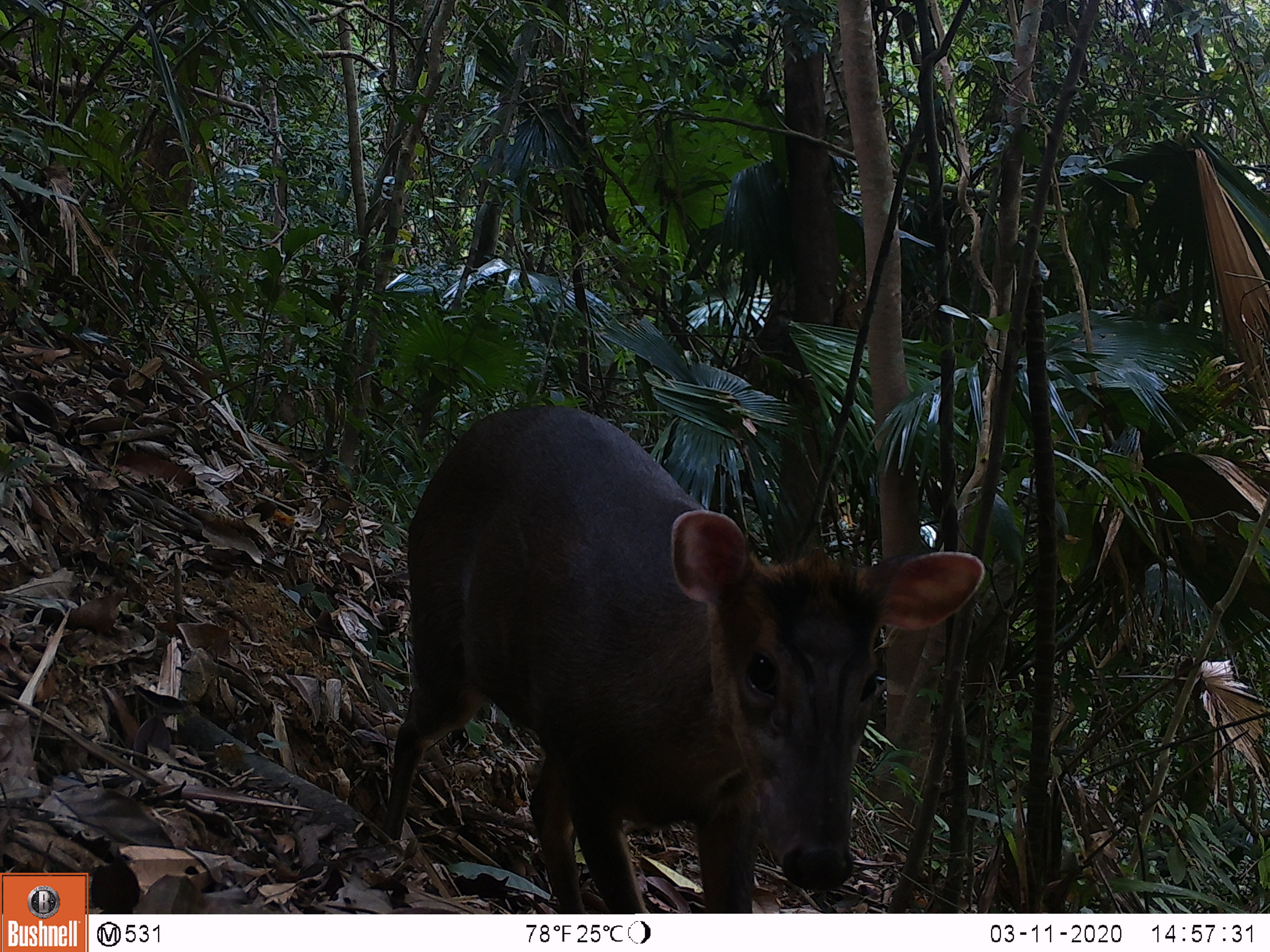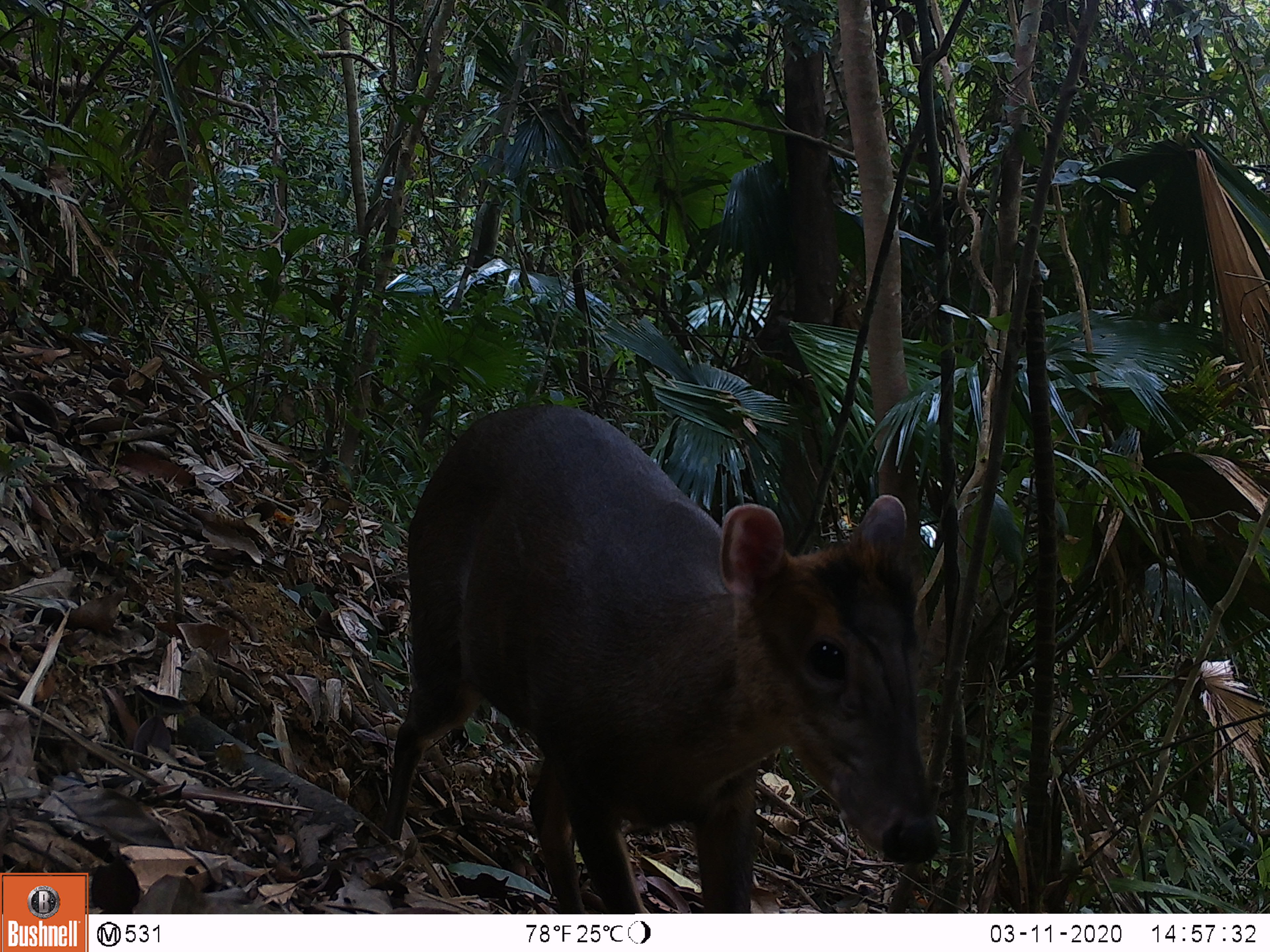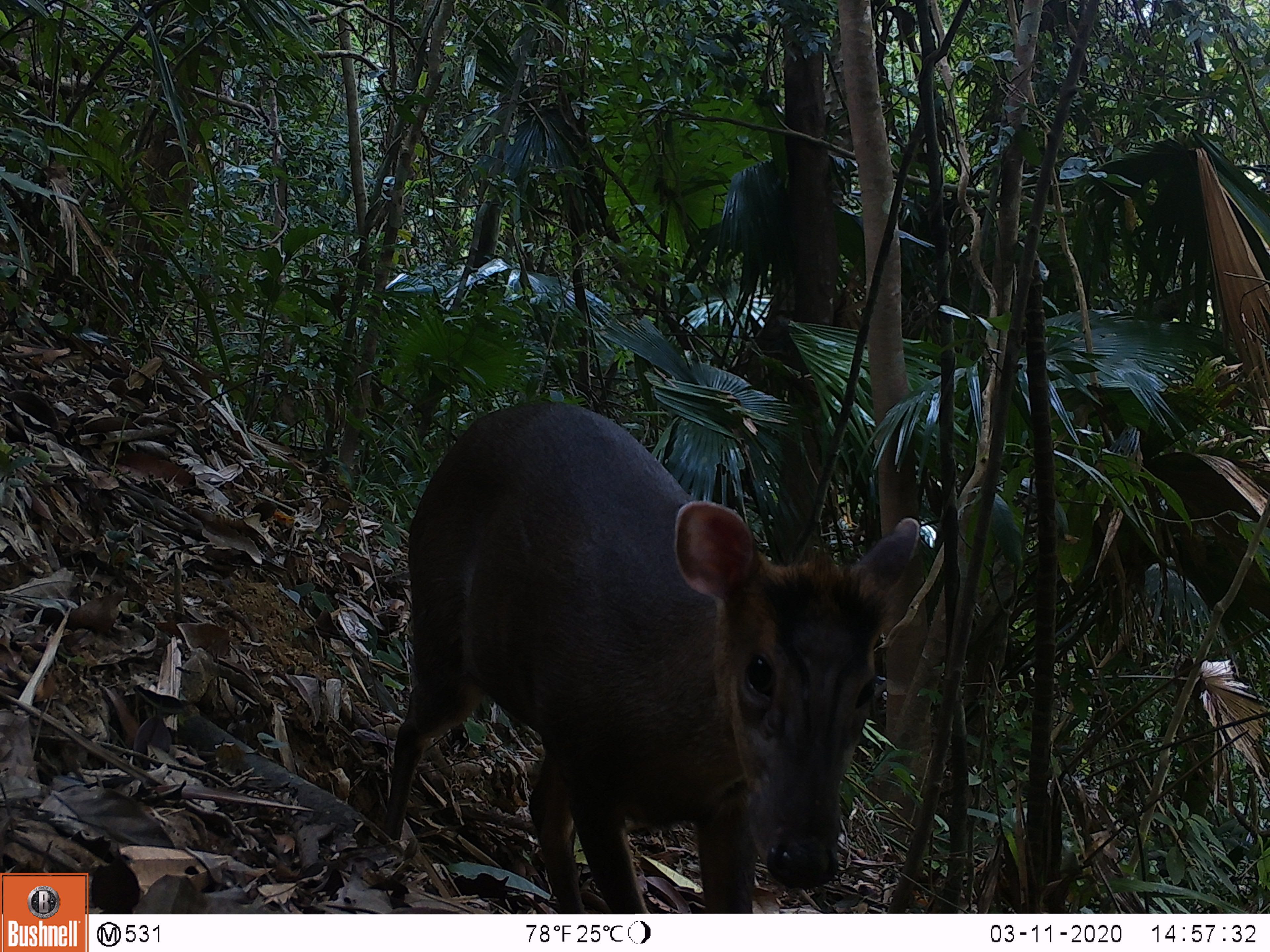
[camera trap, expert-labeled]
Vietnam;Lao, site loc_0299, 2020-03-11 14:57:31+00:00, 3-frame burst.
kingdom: Animalia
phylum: Chordata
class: Mammalia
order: Artiodactyla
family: Cervidae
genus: Muntiacus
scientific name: Muntiacus rooseveltorum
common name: roosevelt's muntjac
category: roosevelts muntjac group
Roosevelts muntjac group (roosevelt's muntjac) (Muntiacus rooseveltorum). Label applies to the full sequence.